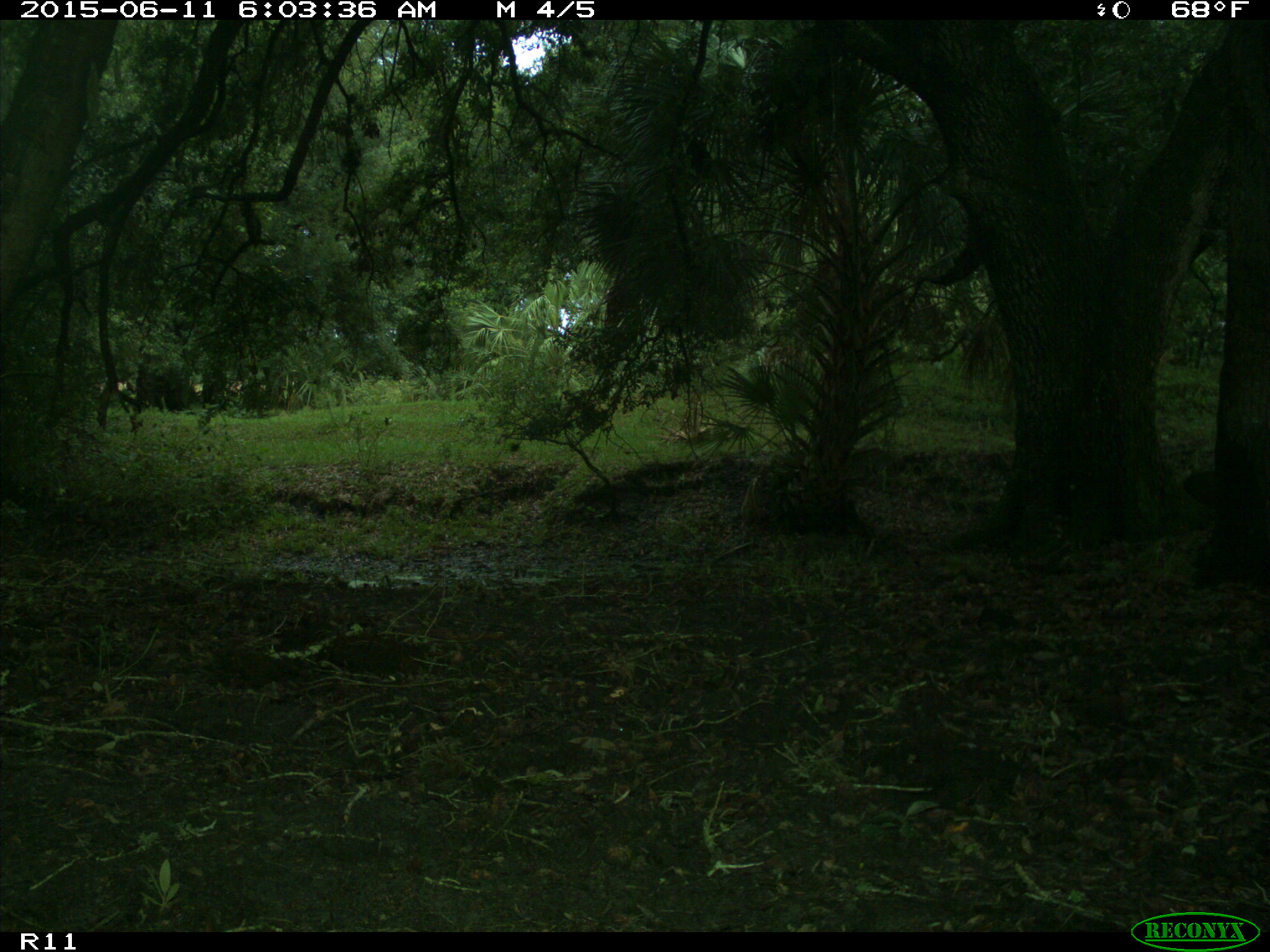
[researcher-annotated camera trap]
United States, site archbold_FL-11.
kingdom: Animalia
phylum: Chordata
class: Mammalia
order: Artiodactyla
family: Bovidae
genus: Bos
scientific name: Bos taurus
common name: domestic cow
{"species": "Bos taurus (domestic cow)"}